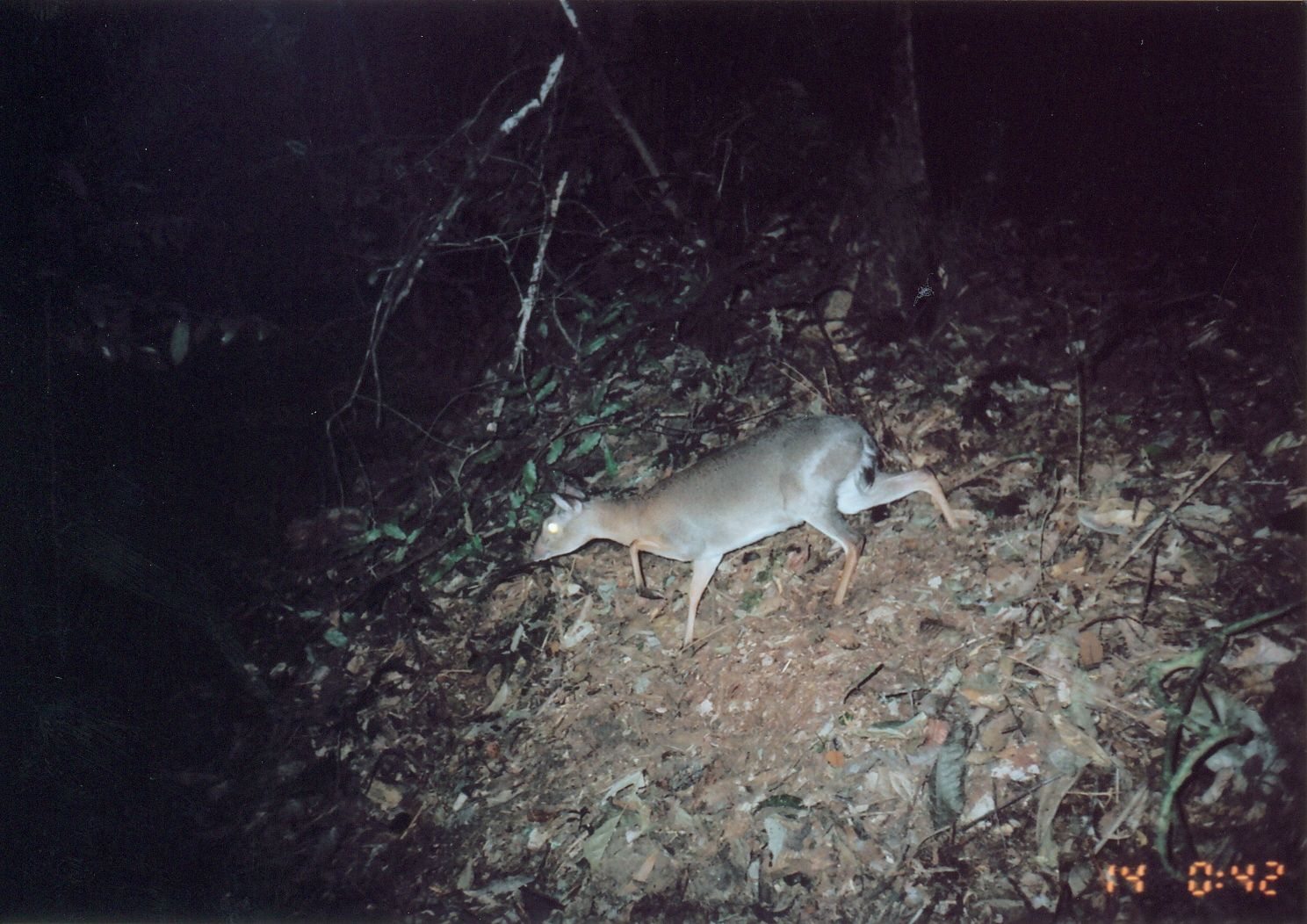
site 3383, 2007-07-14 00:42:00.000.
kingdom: Animalia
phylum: Chordata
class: Mammalia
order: Artiodactyla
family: Bovidae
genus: Nesotragus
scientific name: Nesotragus moschatus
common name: suni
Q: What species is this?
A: Nesotragus moschatus (suni).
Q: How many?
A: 1.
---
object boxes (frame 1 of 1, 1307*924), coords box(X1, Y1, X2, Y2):
nesotragus moschatus: box(528, 412, 962, 657)